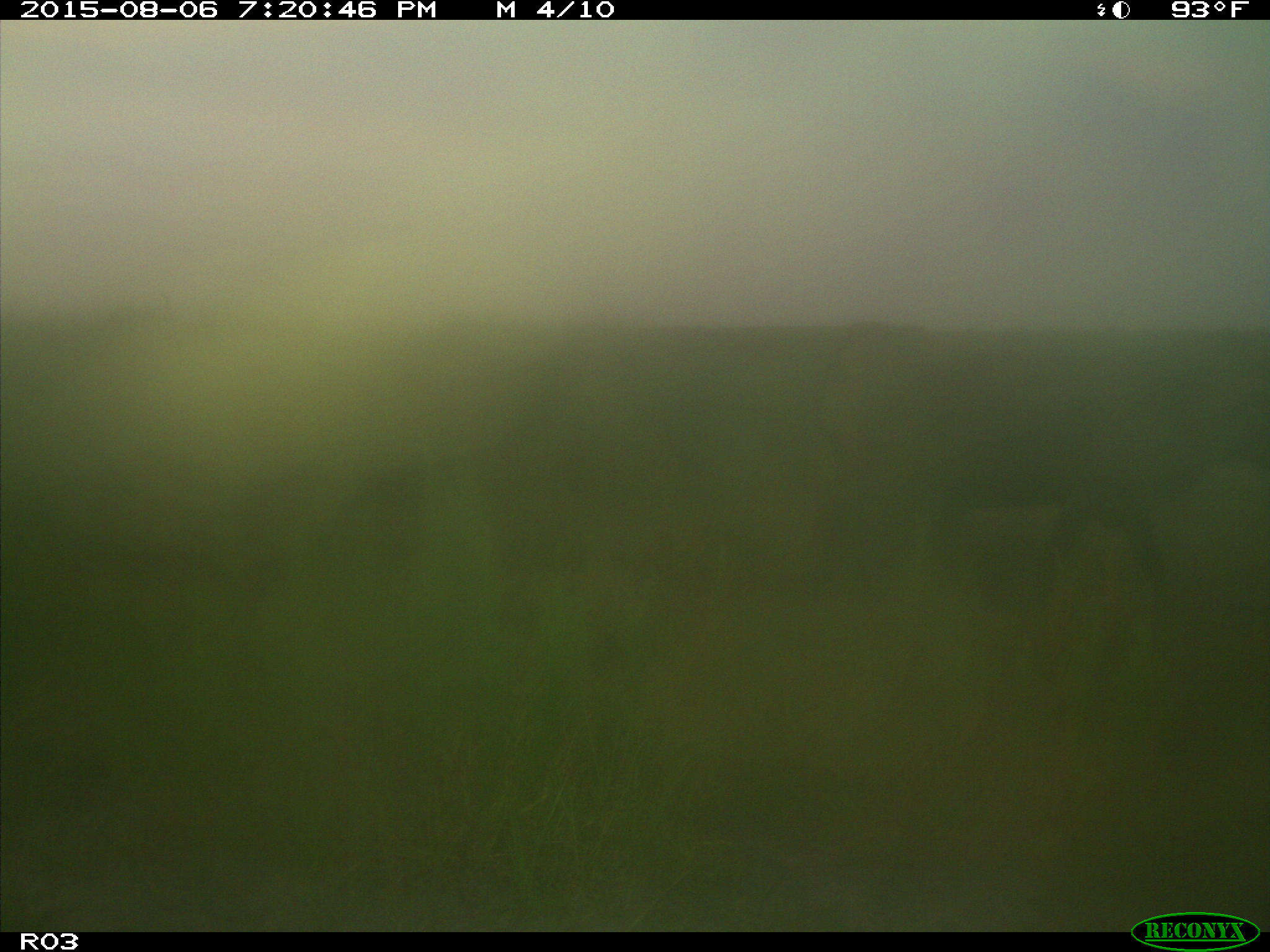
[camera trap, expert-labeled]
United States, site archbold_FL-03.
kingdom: Animalia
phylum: Chordata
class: Mammalia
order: Artiodactyla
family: Bovidae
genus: Bos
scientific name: Bos taurus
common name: domestic cow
Bos taurus (domestic cow).